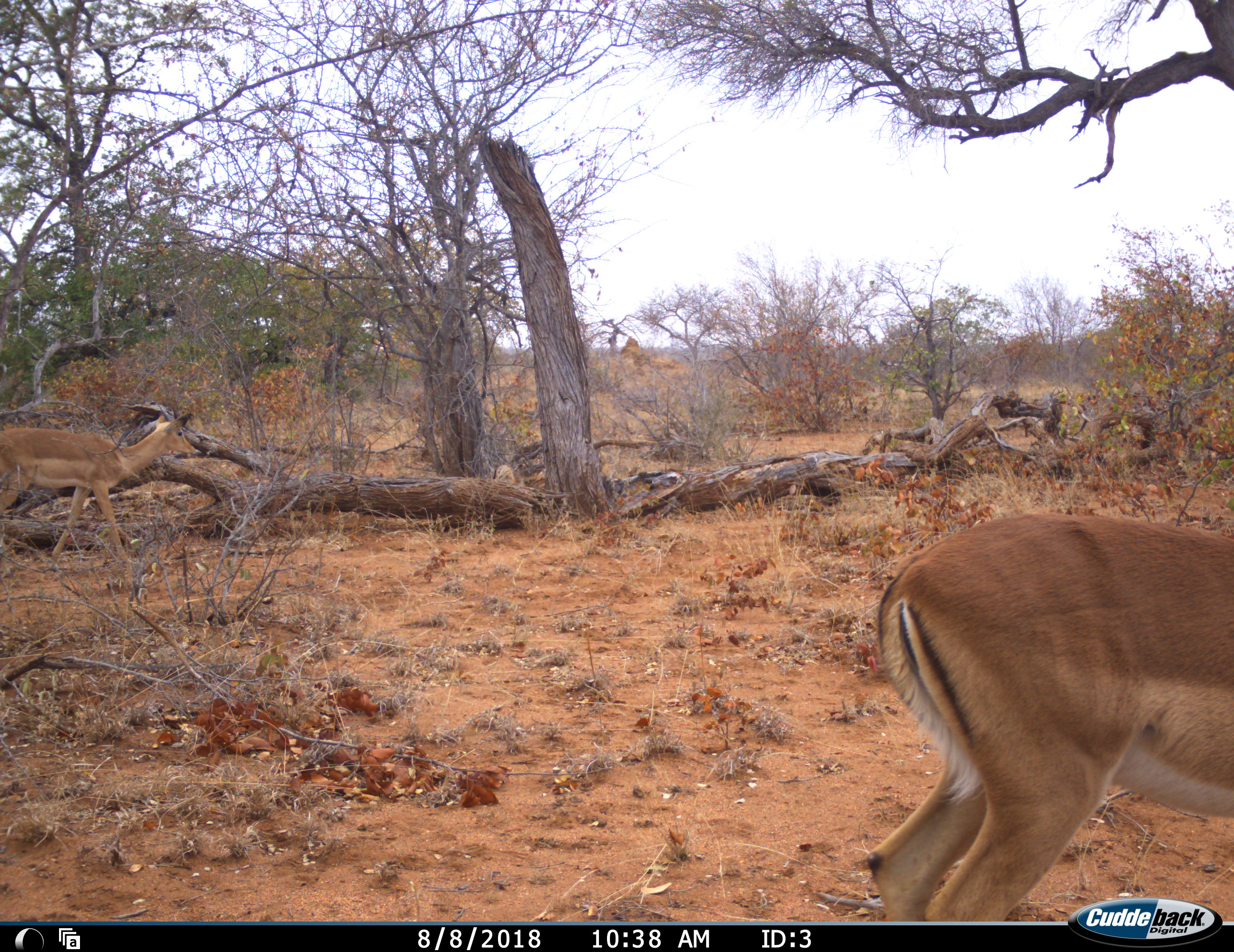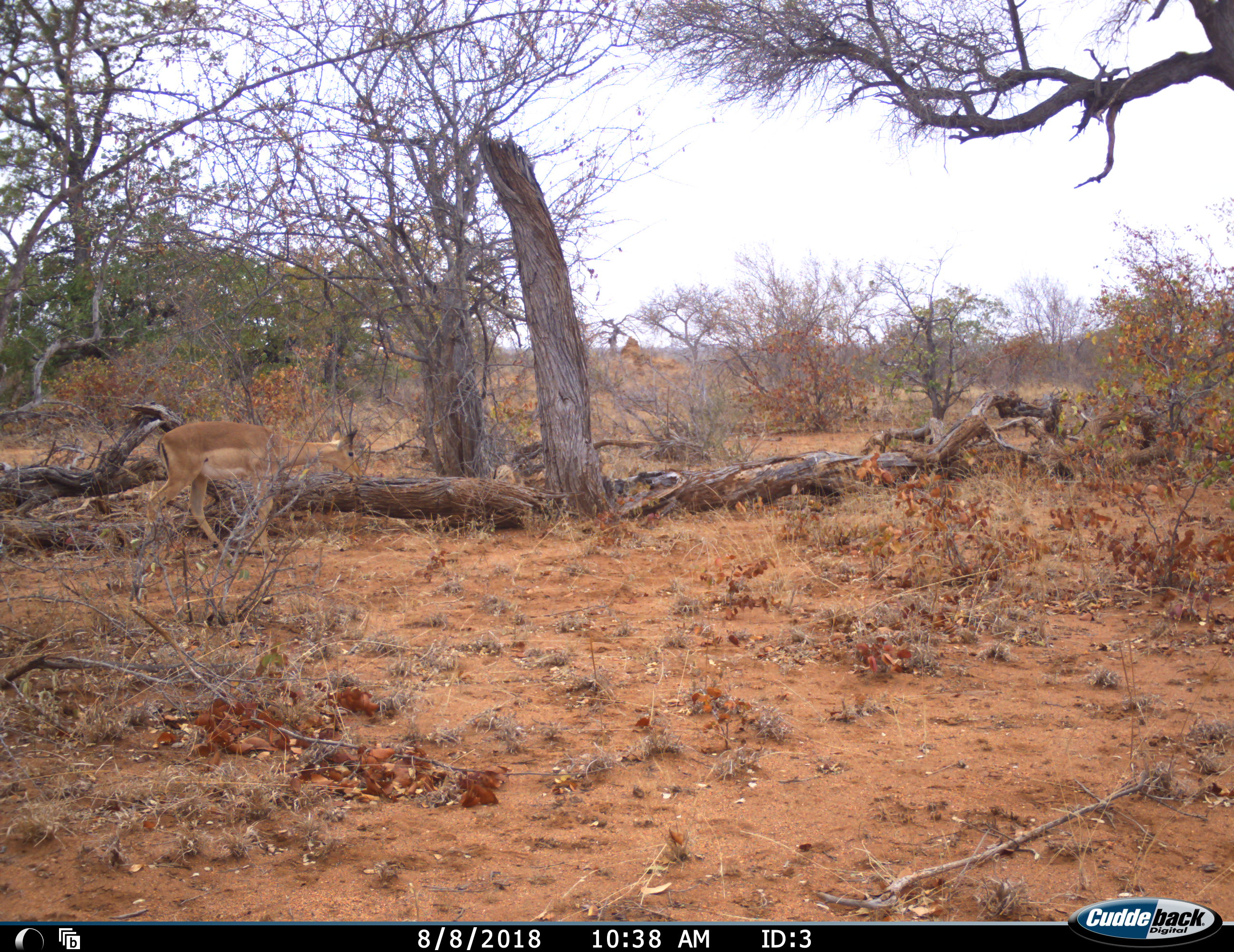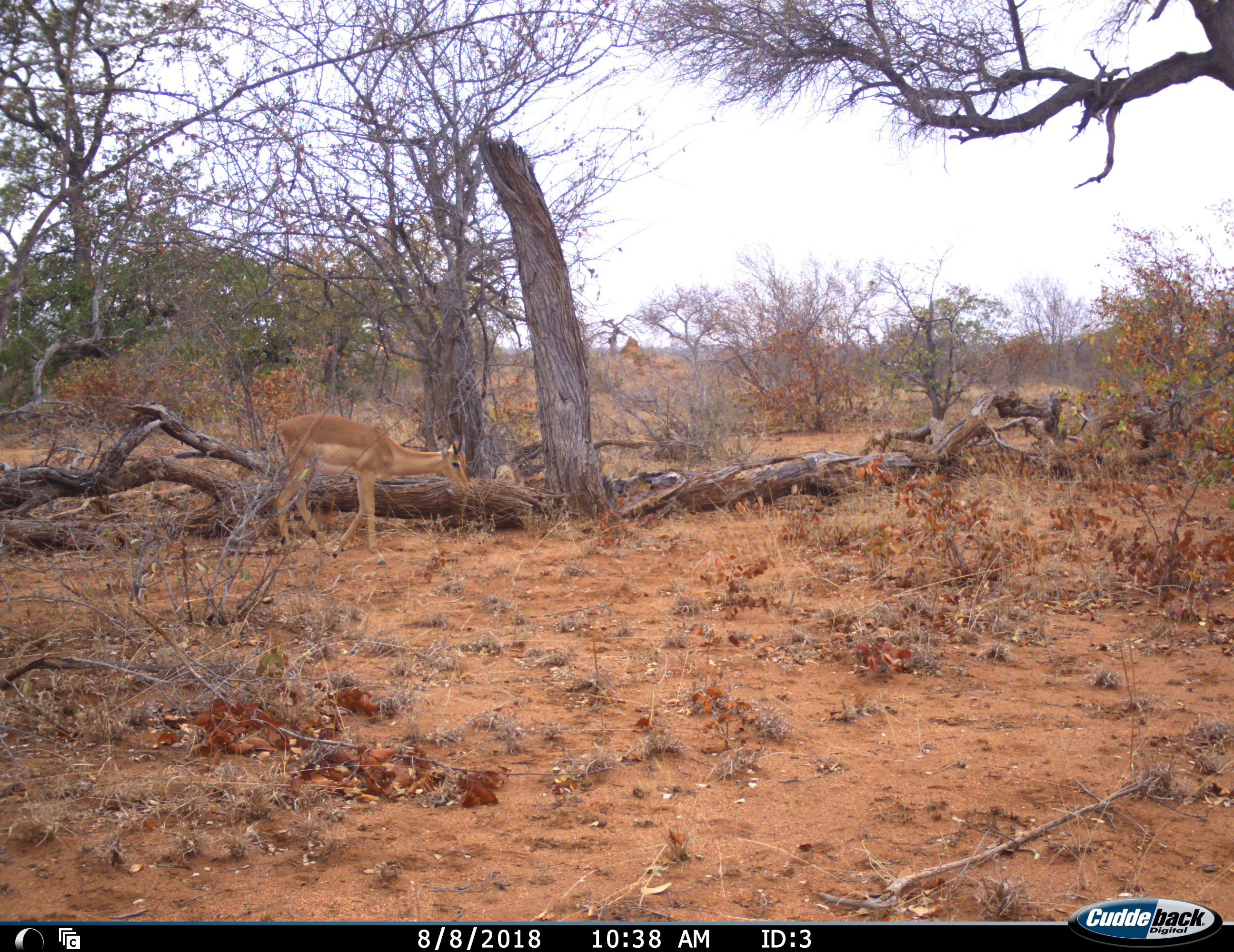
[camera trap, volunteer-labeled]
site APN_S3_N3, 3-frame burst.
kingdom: Animalia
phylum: Chordata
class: Mammalia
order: Artiodactyla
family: Bovidae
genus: Aepyceros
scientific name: Aepyceros melampus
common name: impala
Impala (Aepyceros melampus), count 2. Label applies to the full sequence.